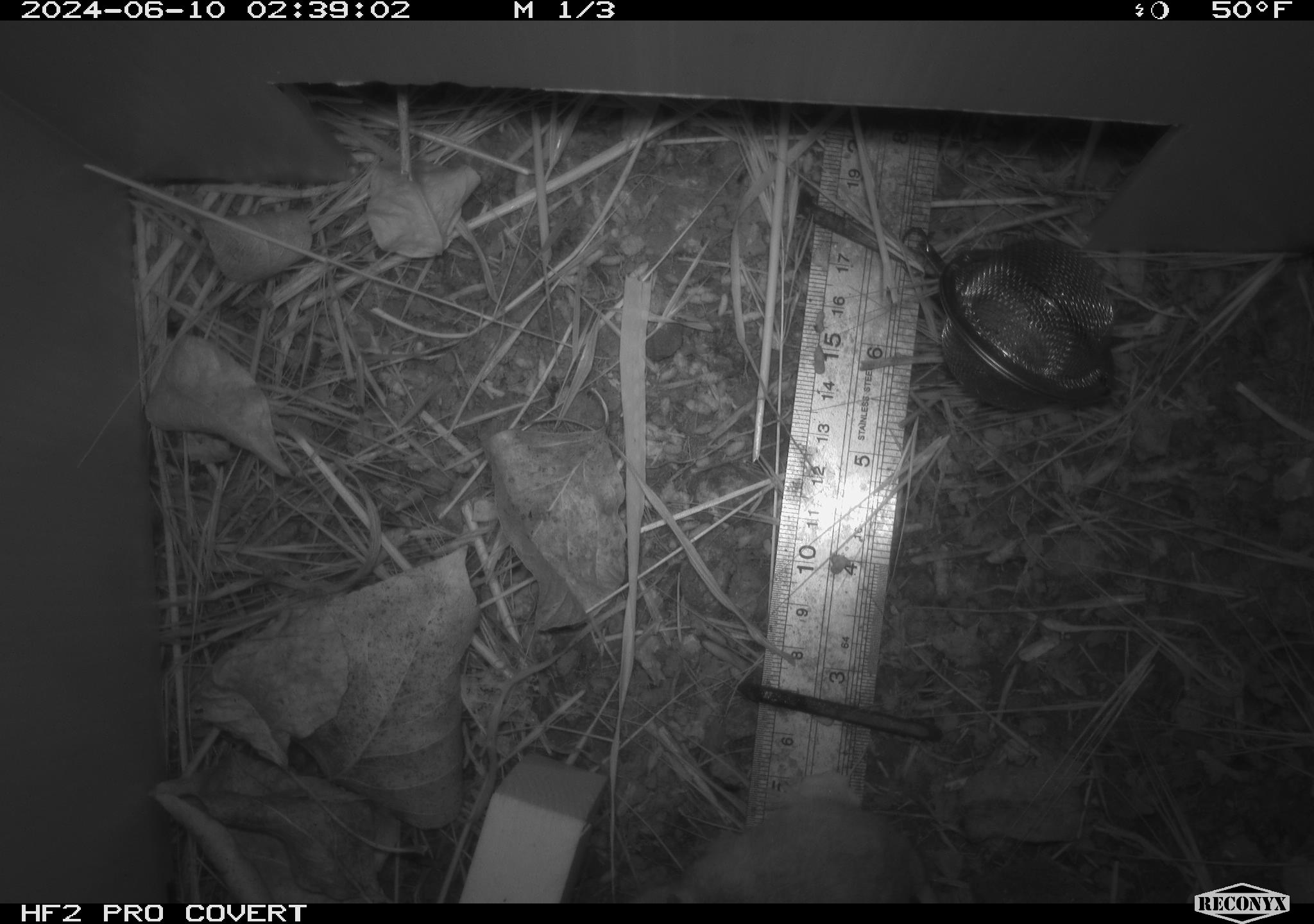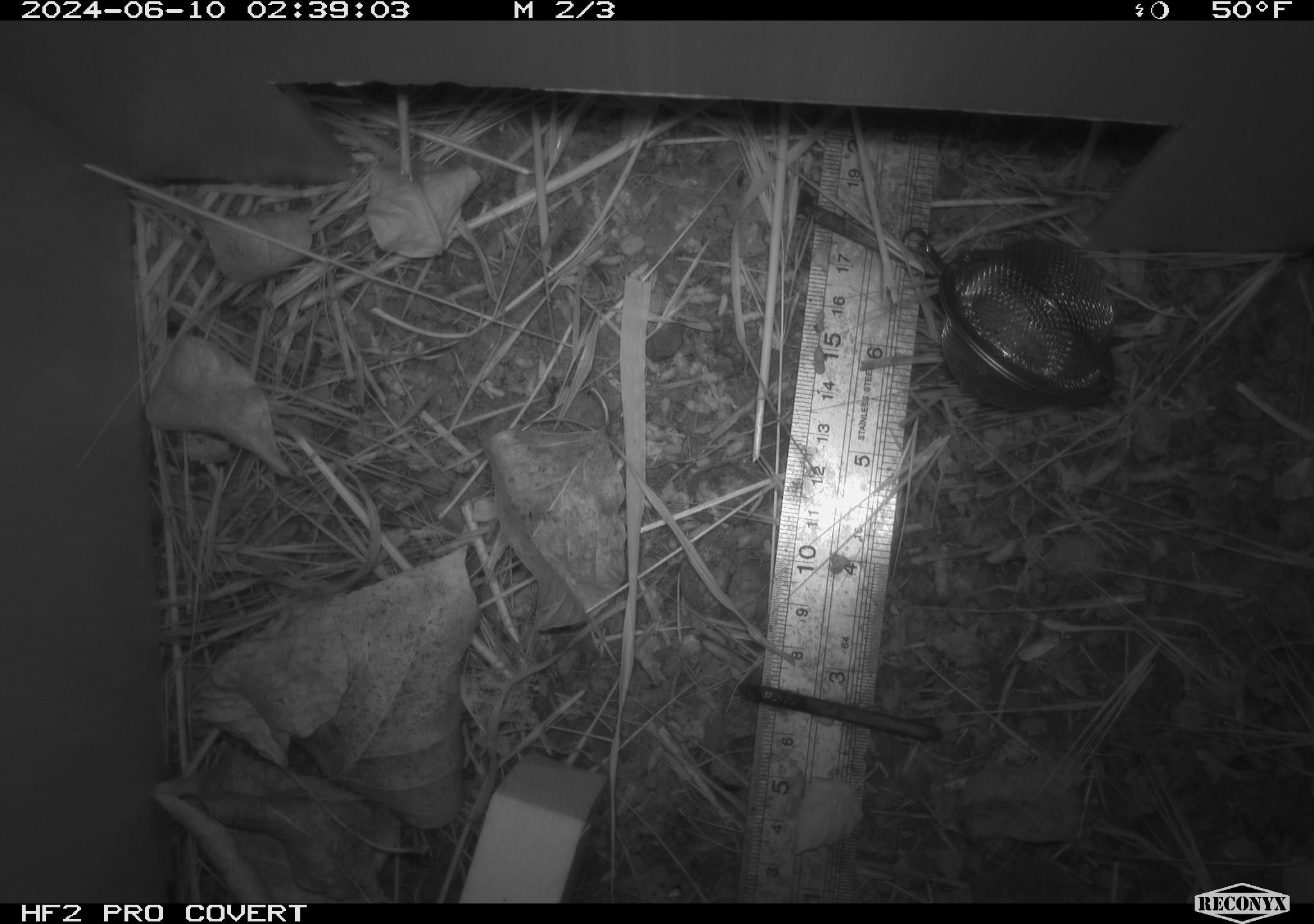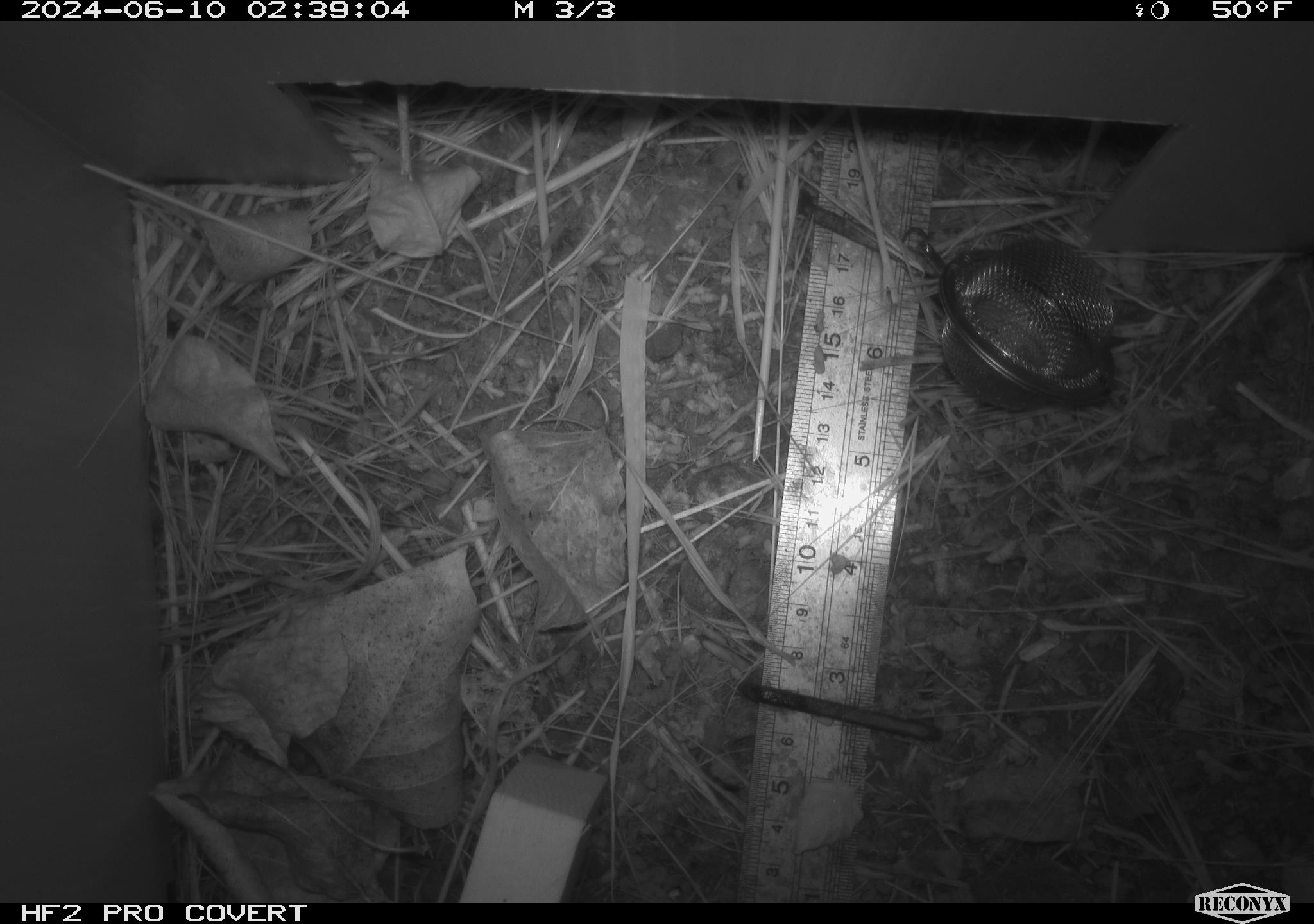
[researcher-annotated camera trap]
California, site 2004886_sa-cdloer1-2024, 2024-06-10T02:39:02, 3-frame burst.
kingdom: Animalia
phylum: Chordata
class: Mammalia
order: Rodentia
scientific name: Rodentia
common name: mouse species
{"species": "mouse species (Rodentia)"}